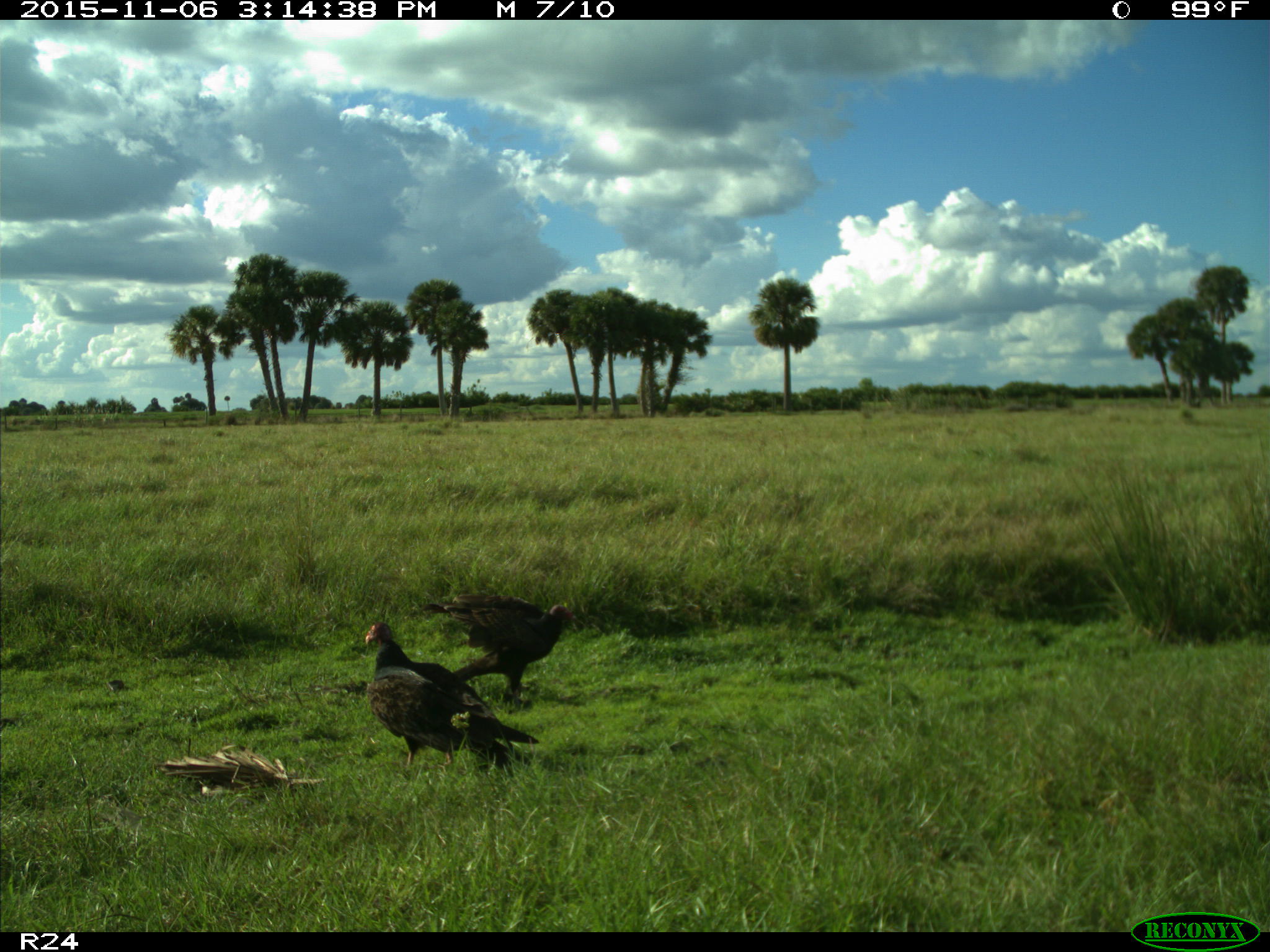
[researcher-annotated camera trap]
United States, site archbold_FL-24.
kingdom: Animalia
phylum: Chordata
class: Aves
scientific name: Aves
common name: birds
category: unidentified bird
Unidentified bird (birds) (Aves).